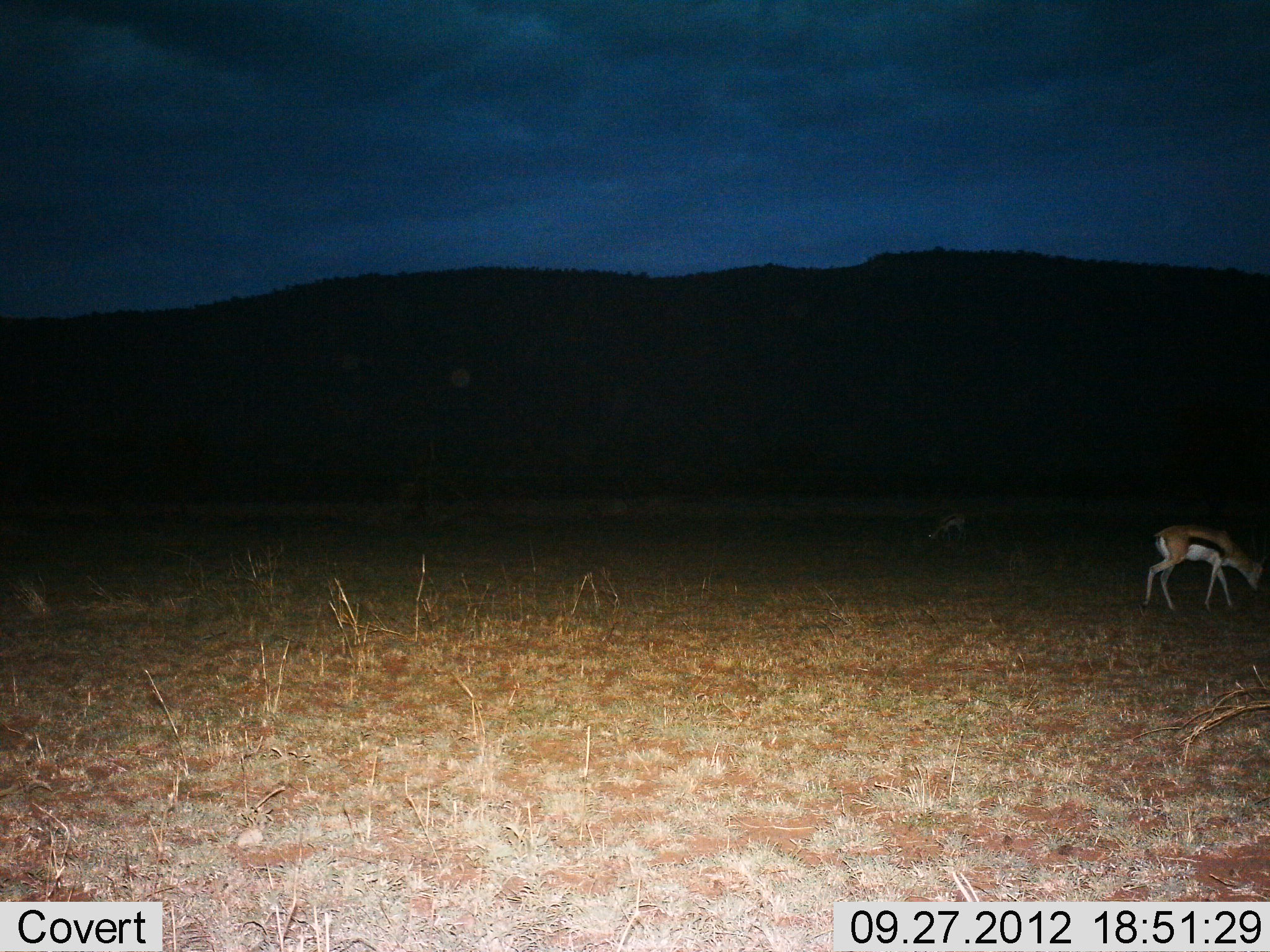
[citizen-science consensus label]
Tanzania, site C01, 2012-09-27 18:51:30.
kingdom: Animalia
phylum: Chordata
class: Mammalia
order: Artiodactyla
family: Bovidae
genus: Eudorcas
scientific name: Eudorcas thomsonii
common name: thomson's gazelle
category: gazellethomsons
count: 2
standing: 30%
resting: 0%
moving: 20%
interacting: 0%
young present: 0%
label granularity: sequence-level